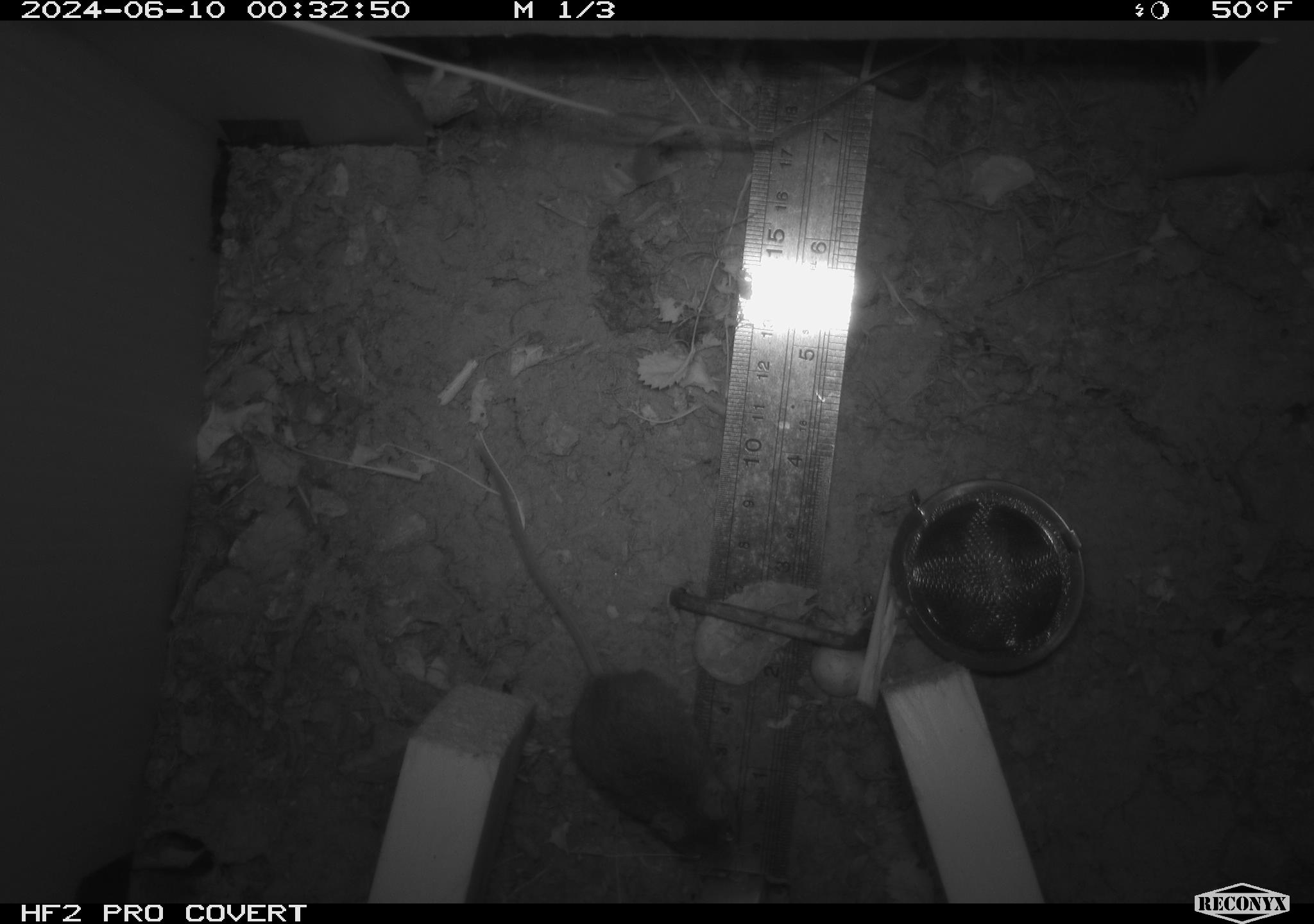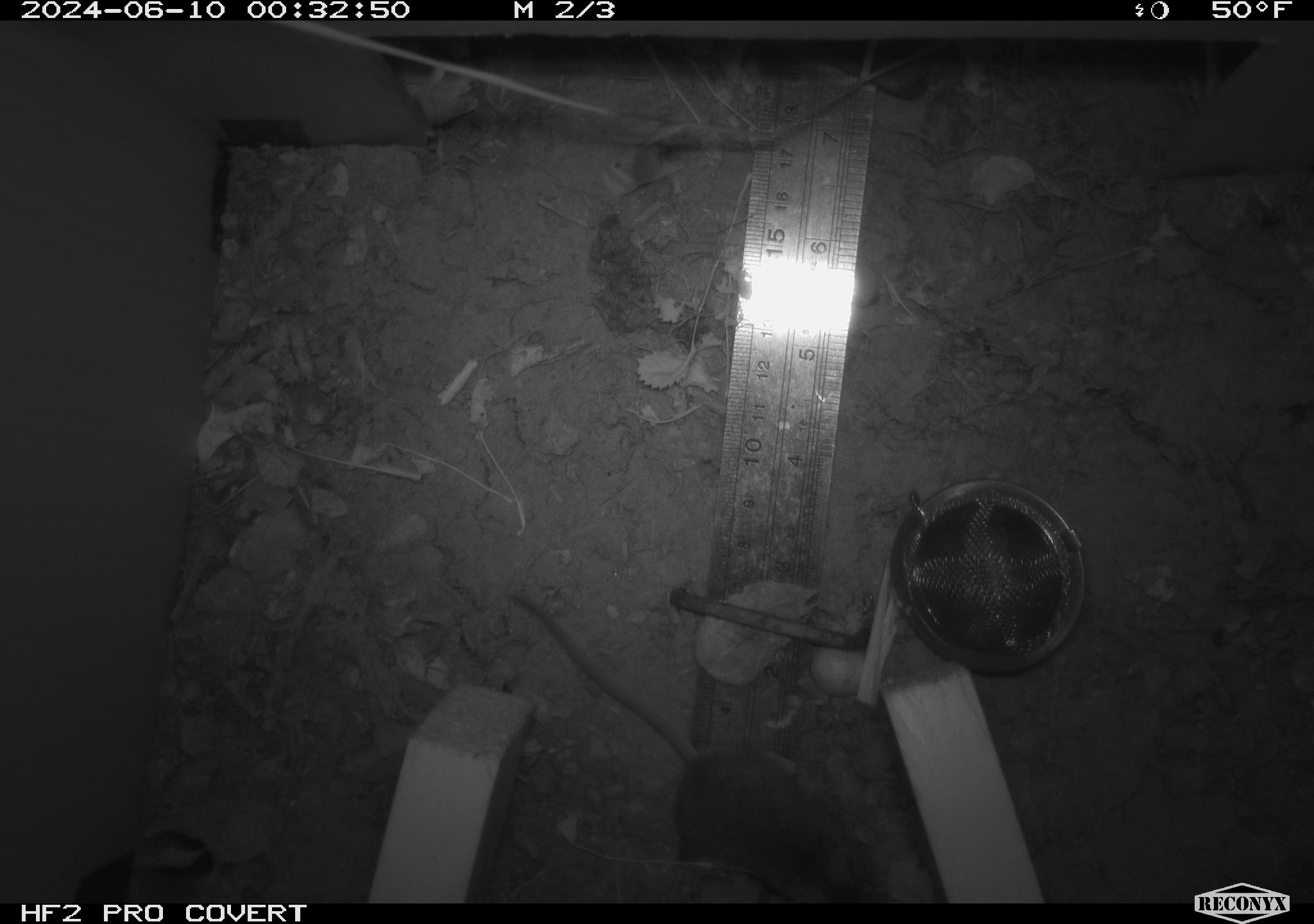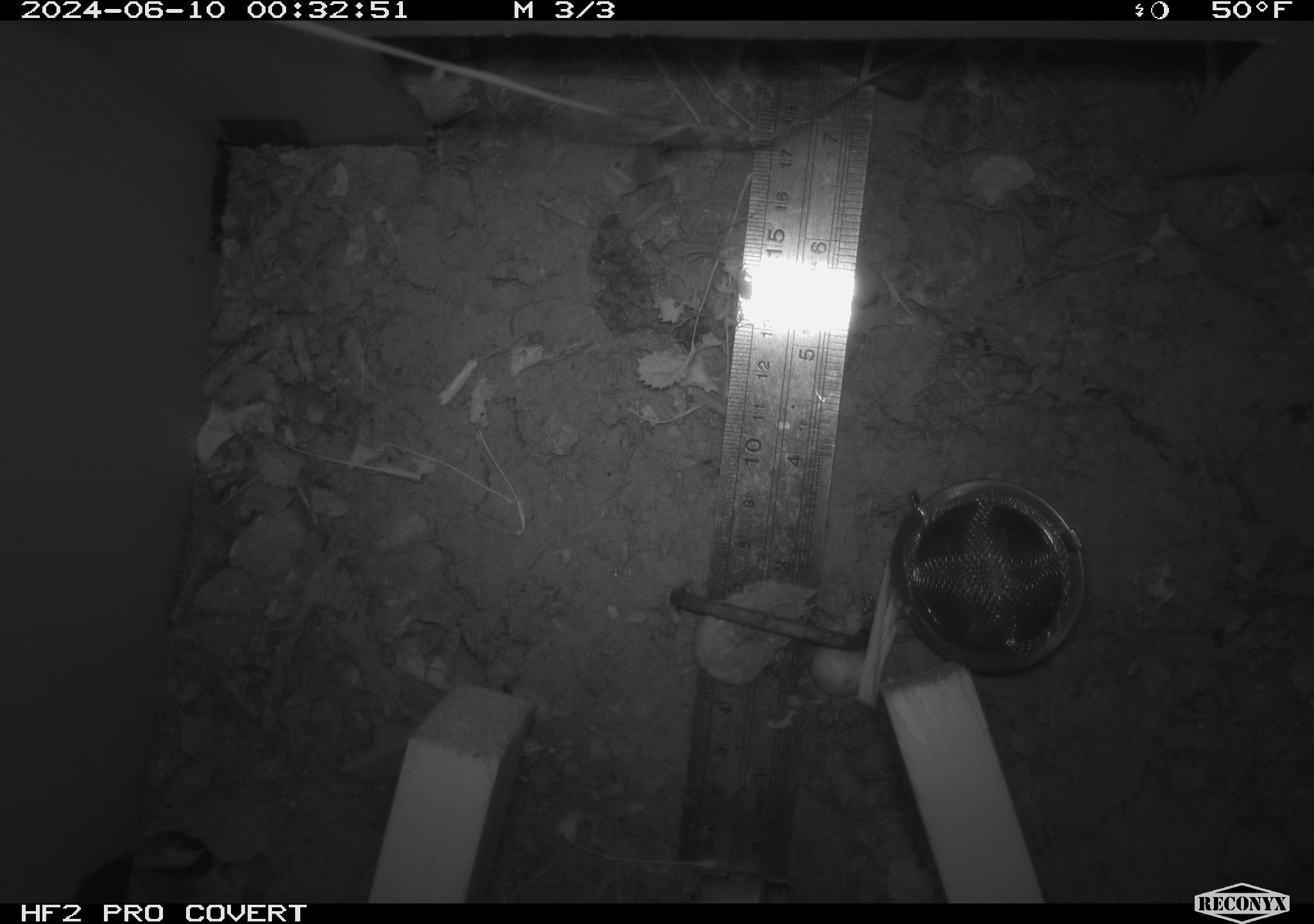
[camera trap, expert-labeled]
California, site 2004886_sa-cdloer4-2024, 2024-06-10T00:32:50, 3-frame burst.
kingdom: Animalia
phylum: Chordata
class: Mammalia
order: Rodentia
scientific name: Rodentia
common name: rodent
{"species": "rodent (Rodentia)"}